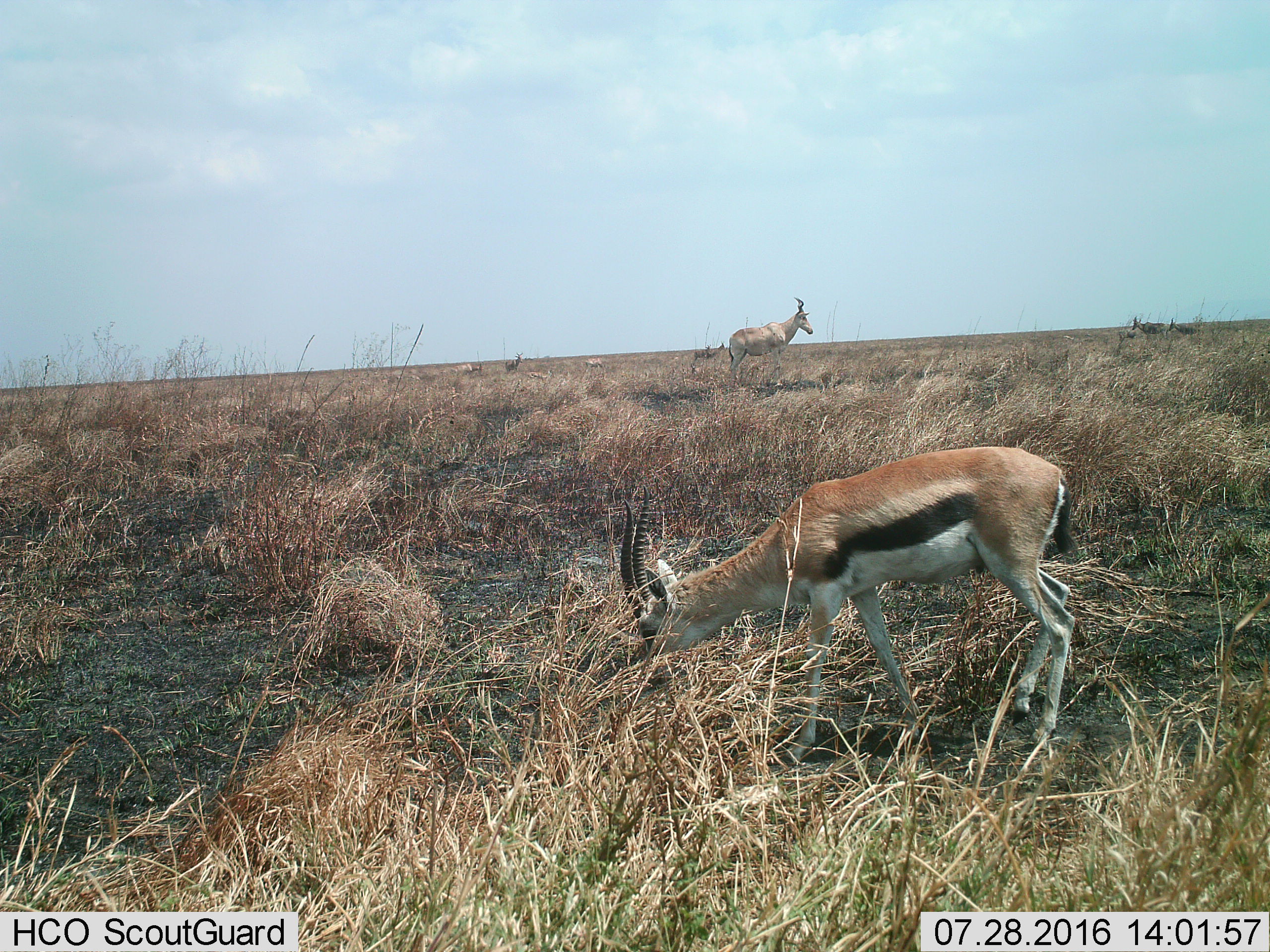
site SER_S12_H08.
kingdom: Animalia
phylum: Chordata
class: Mammalia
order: Artiodactyla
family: Bovidae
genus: Eudorcas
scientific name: Eudorcas thomsonii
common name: thomson's gazelle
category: gazellethomsons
Gazellethomsons (thomson's gazelle) (Eudorcas thomsonii), count 3. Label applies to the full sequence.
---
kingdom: Animalia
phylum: Chordata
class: Mammalia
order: Artiodactyla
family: Bovidae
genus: Alcelaphus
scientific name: Alcelaphus buselaphus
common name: hartebeest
Hartebeest (Alcelaphus buselaphus), count 8. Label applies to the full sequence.